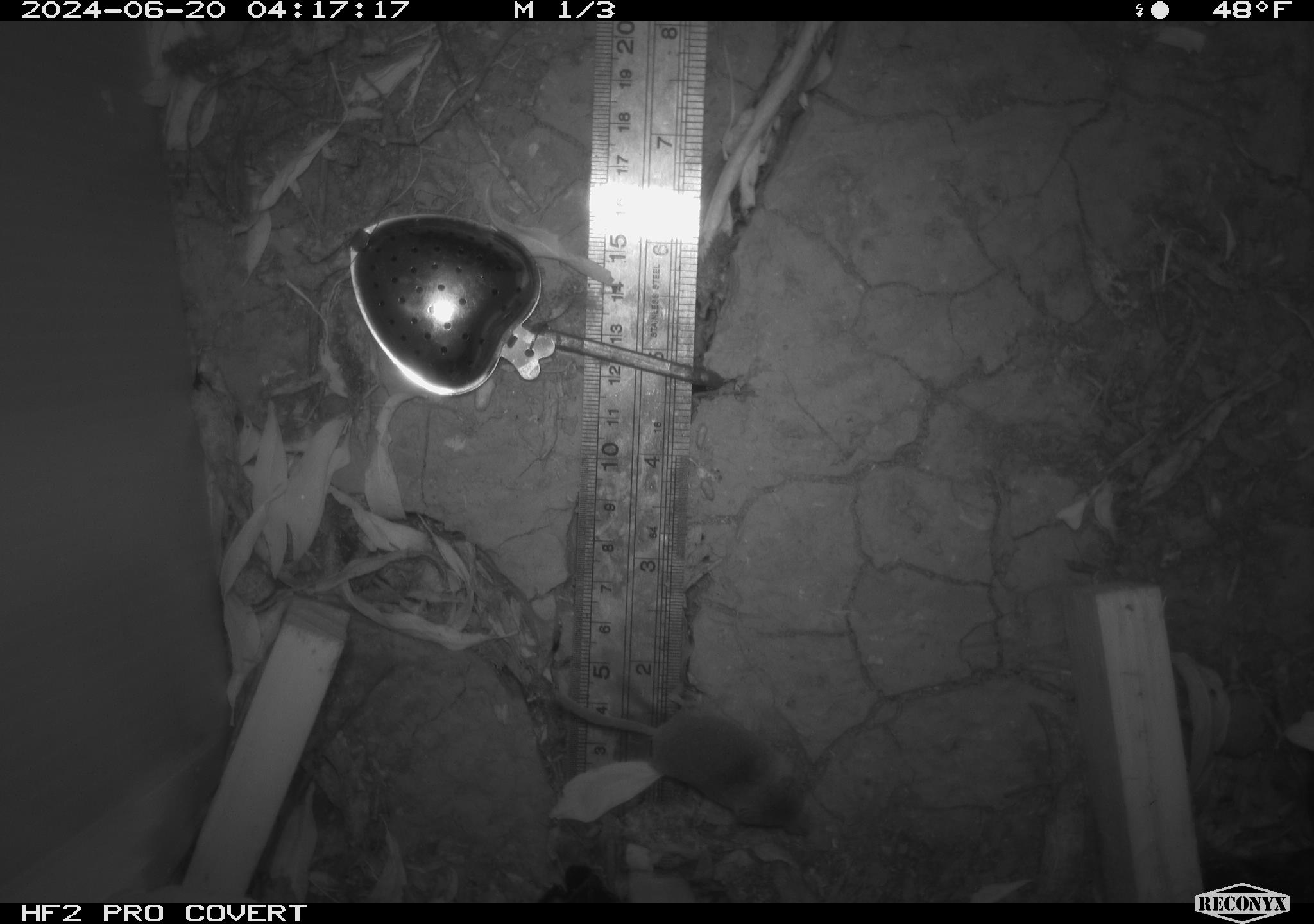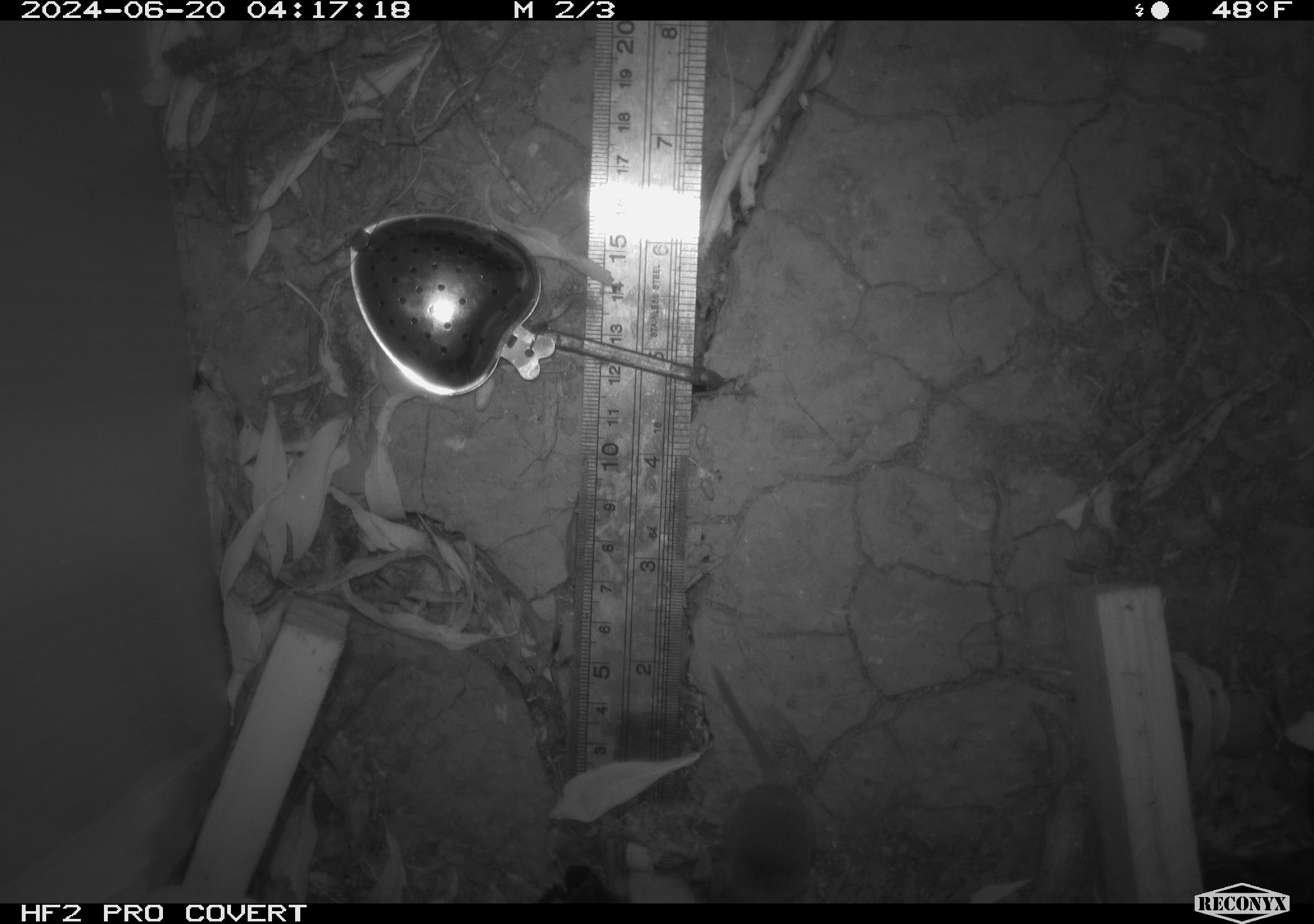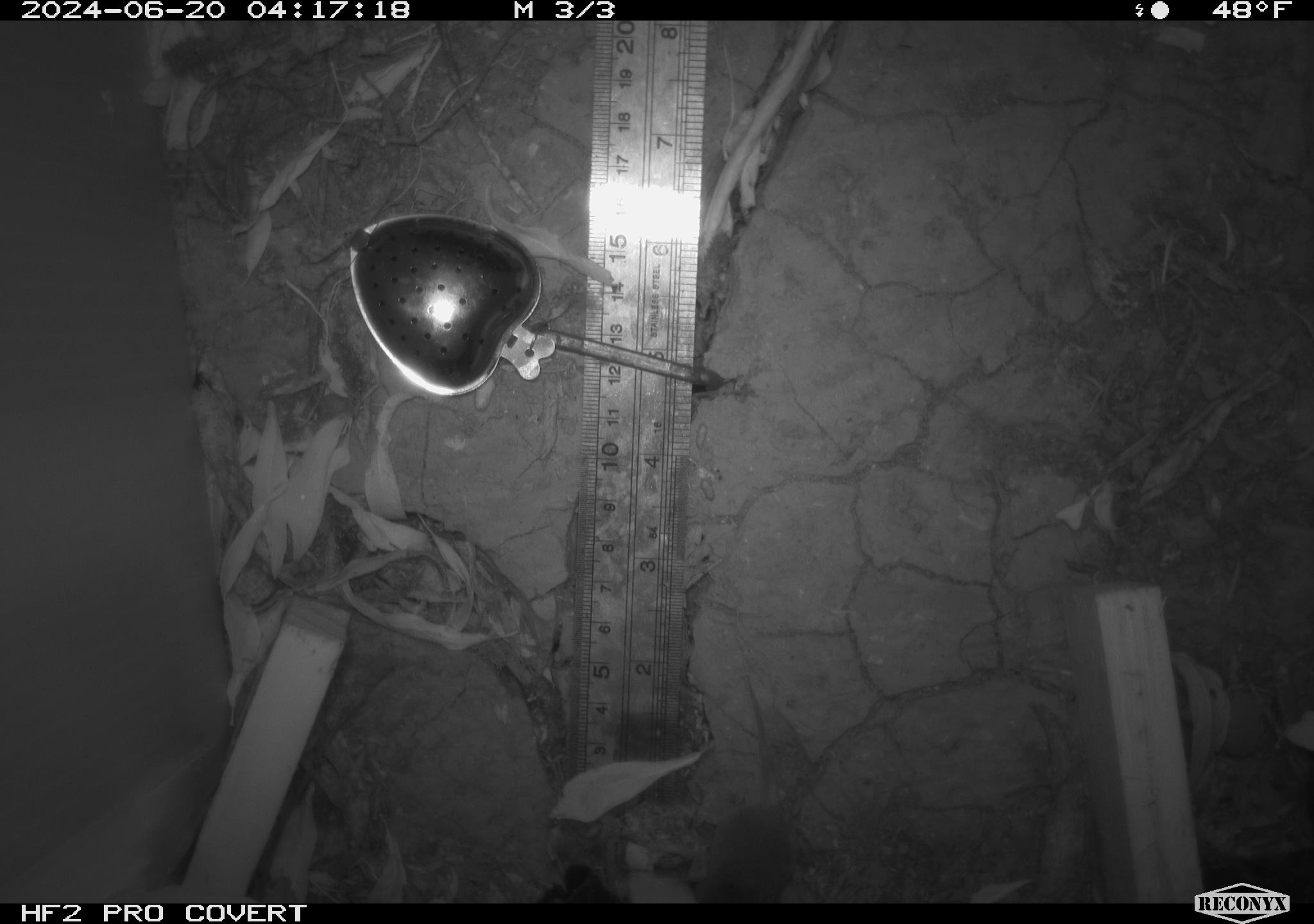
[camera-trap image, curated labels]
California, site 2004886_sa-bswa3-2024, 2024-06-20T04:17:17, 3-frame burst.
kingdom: Animalia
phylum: Chordata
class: Mammalia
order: Rodentia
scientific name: Rodentia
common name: mouse species